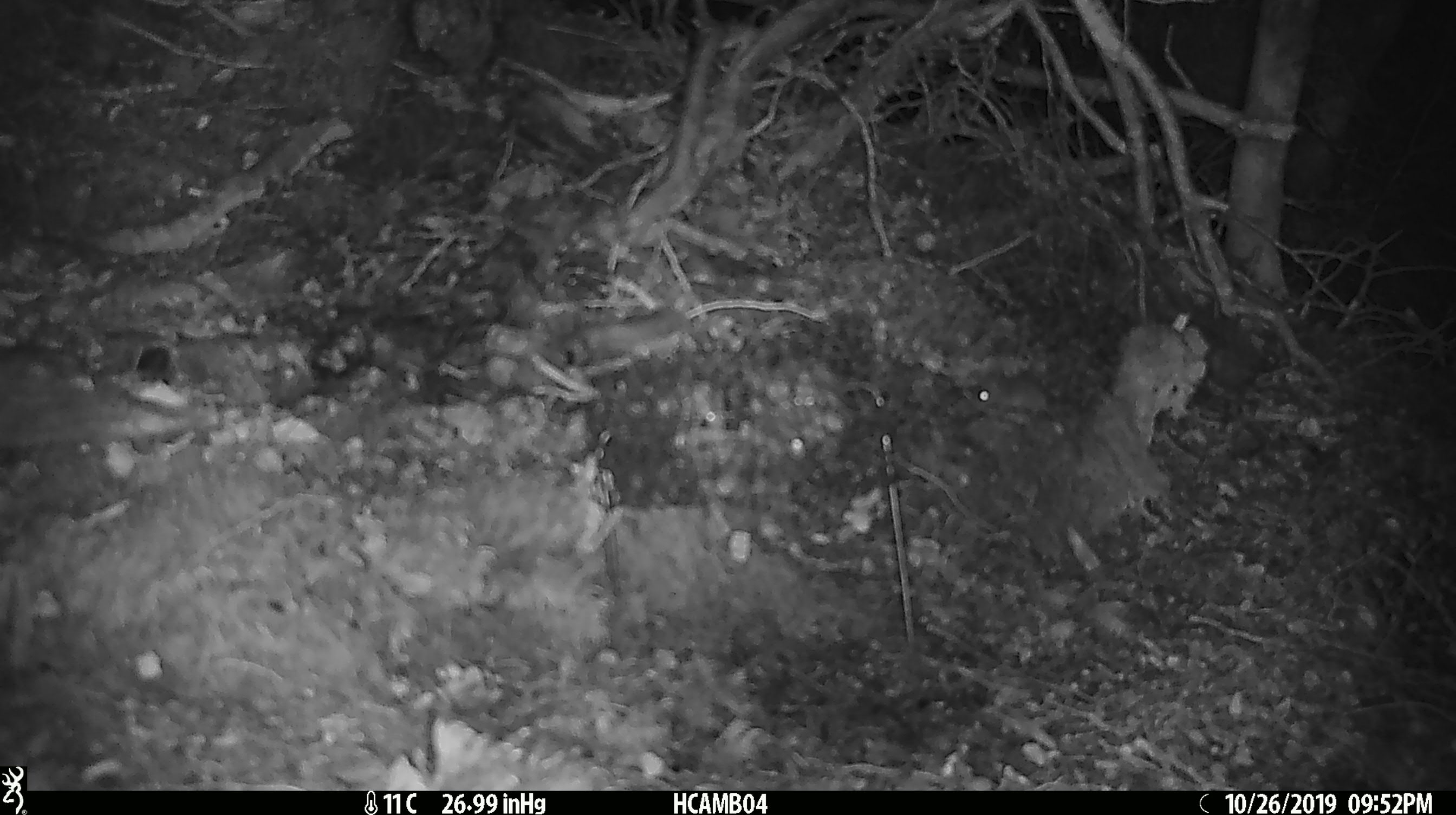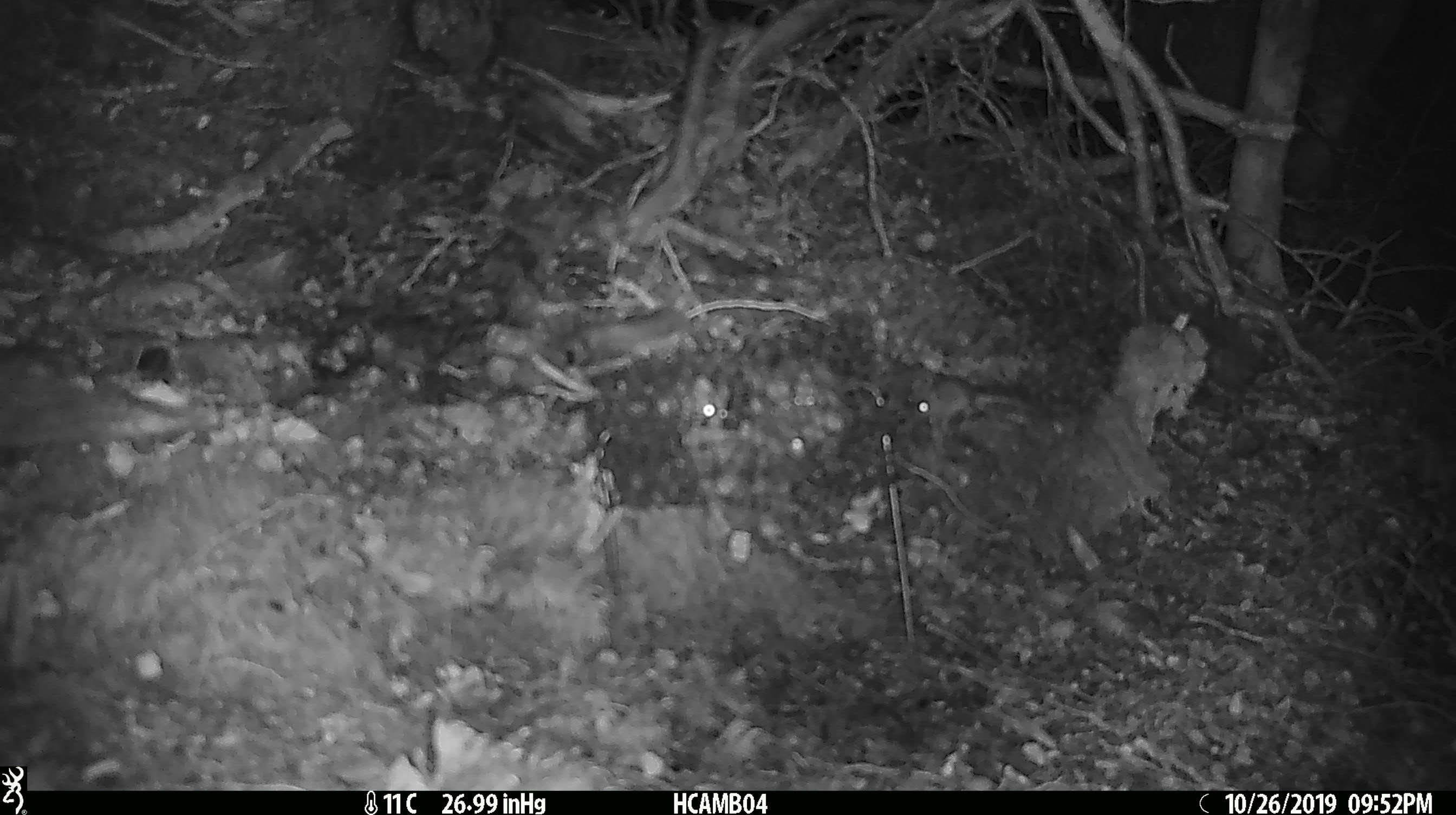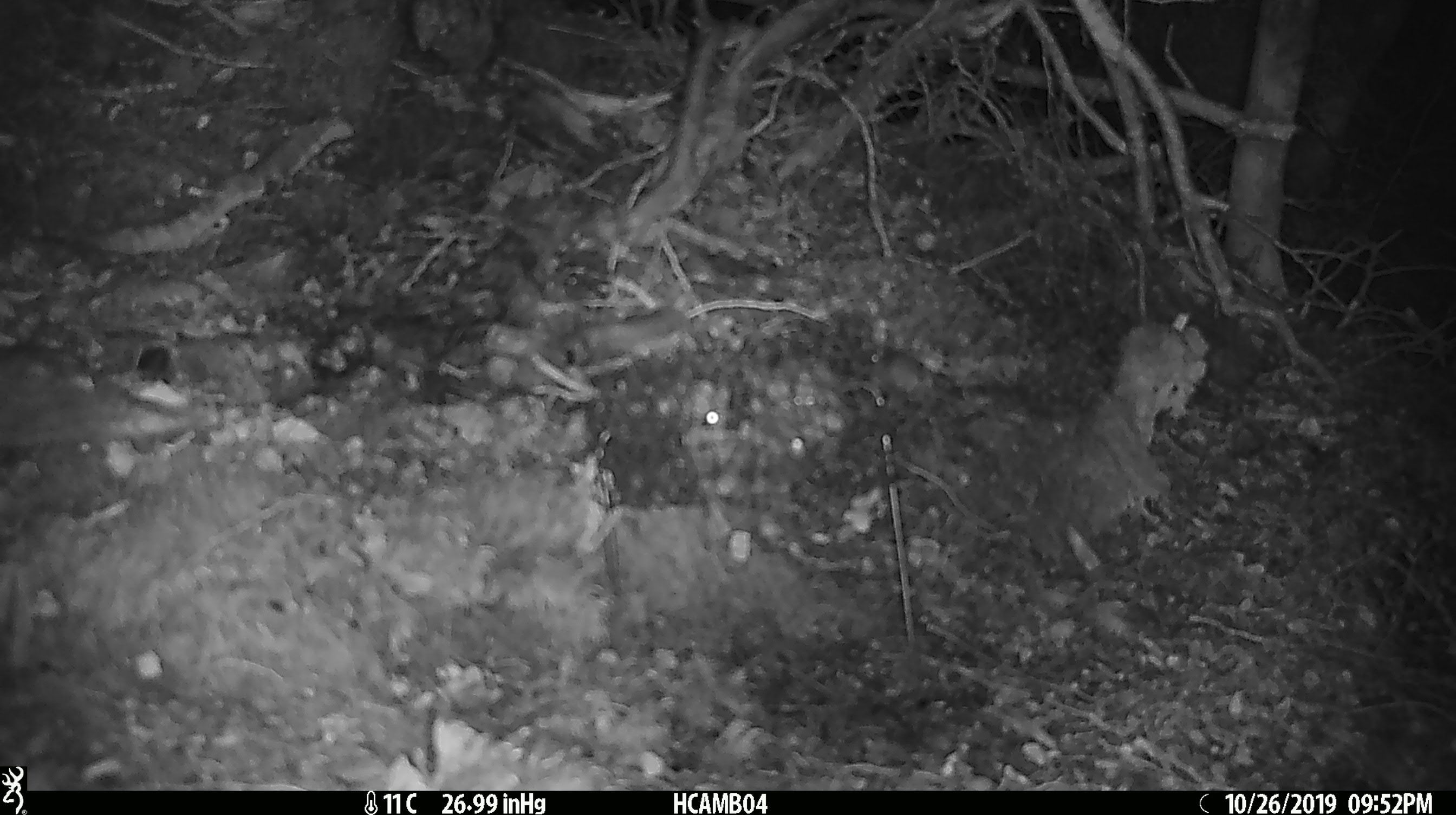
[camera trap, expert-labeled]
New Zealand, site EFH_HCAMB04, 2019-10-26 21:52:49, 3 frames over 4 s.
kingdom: Animalia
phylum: Chordata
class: Mammalia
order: Rodentia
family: Muridae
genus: Mus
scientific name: Mus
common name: mouse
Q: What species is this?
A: Mouse (Mus).